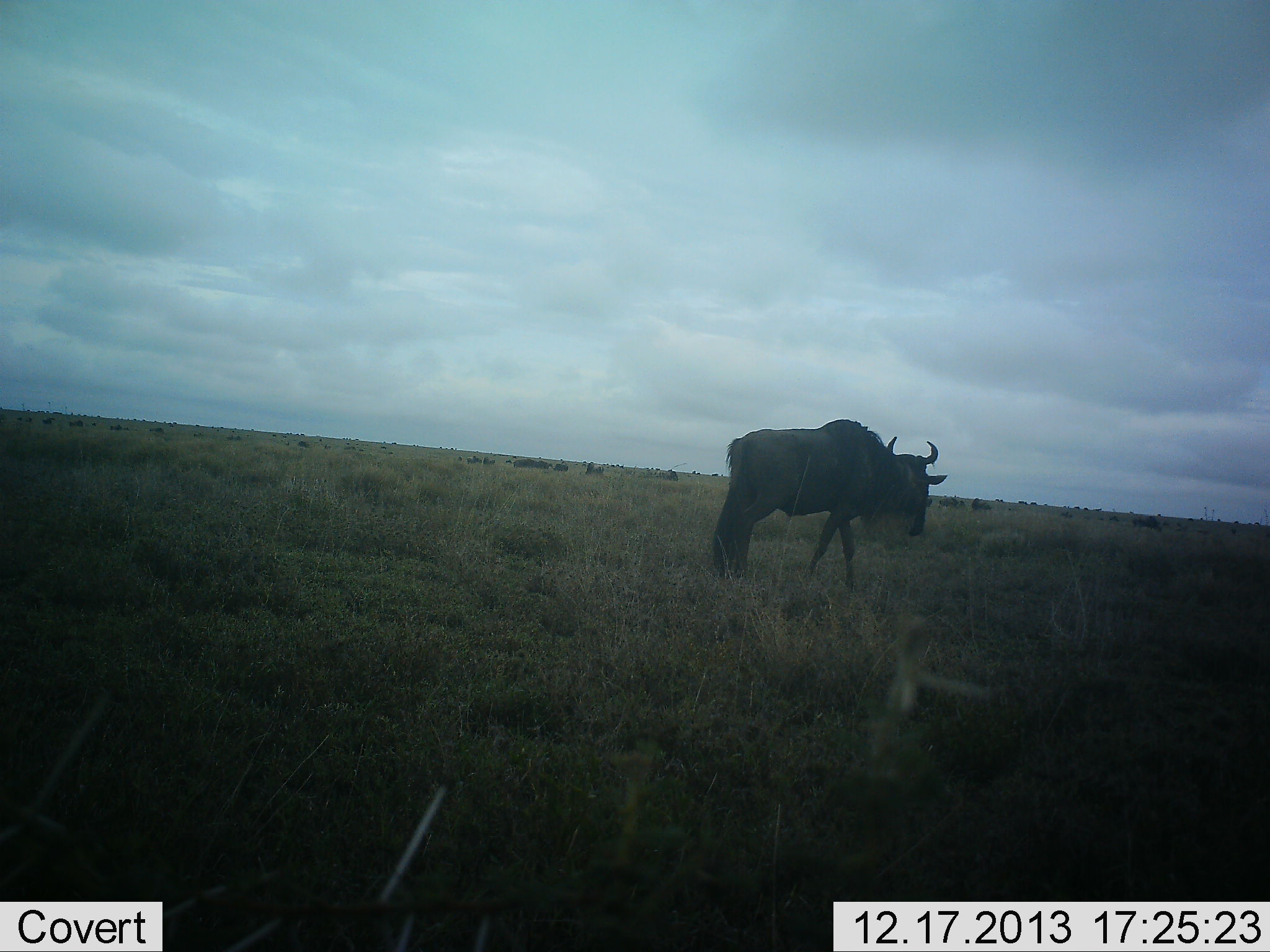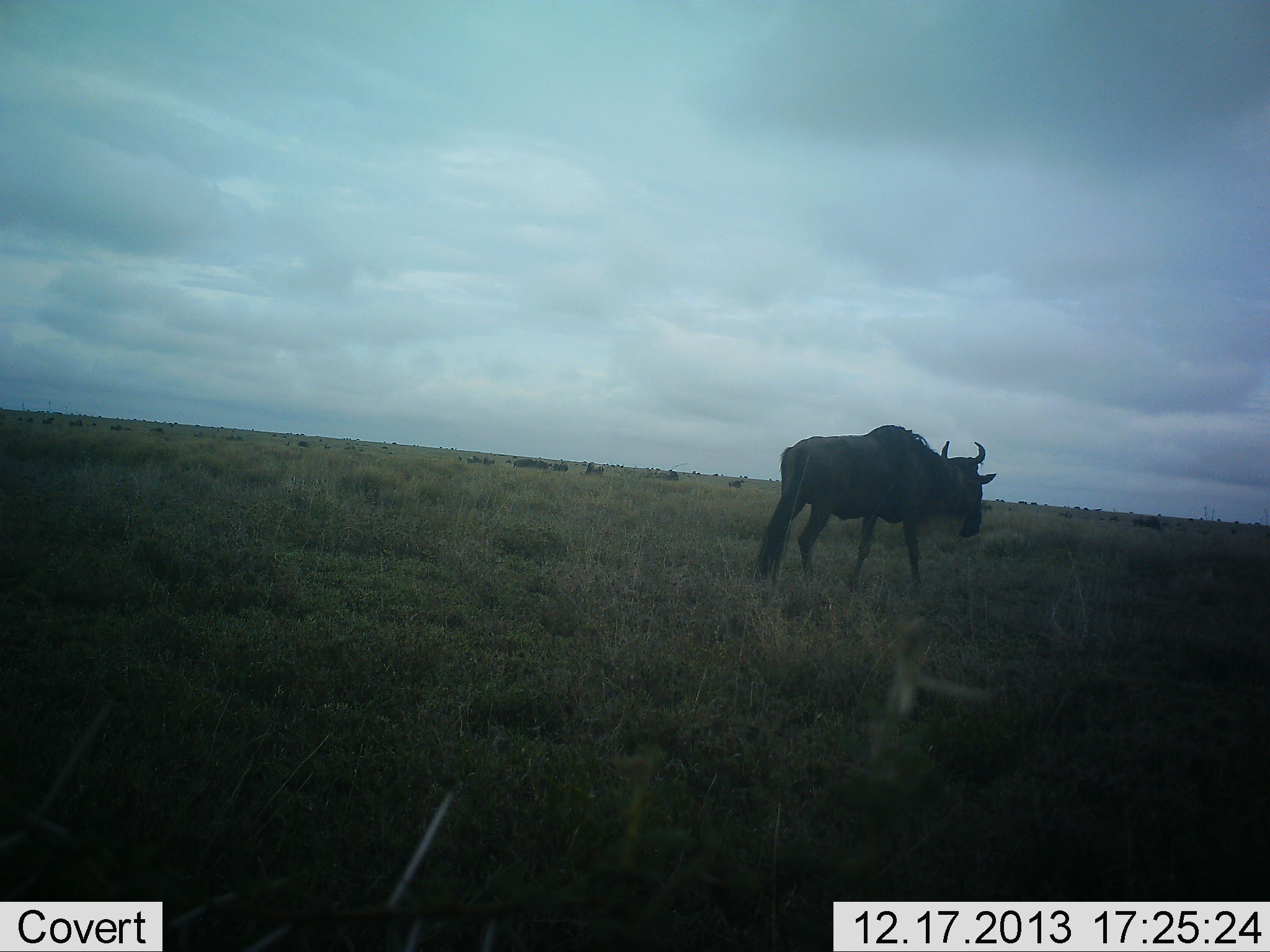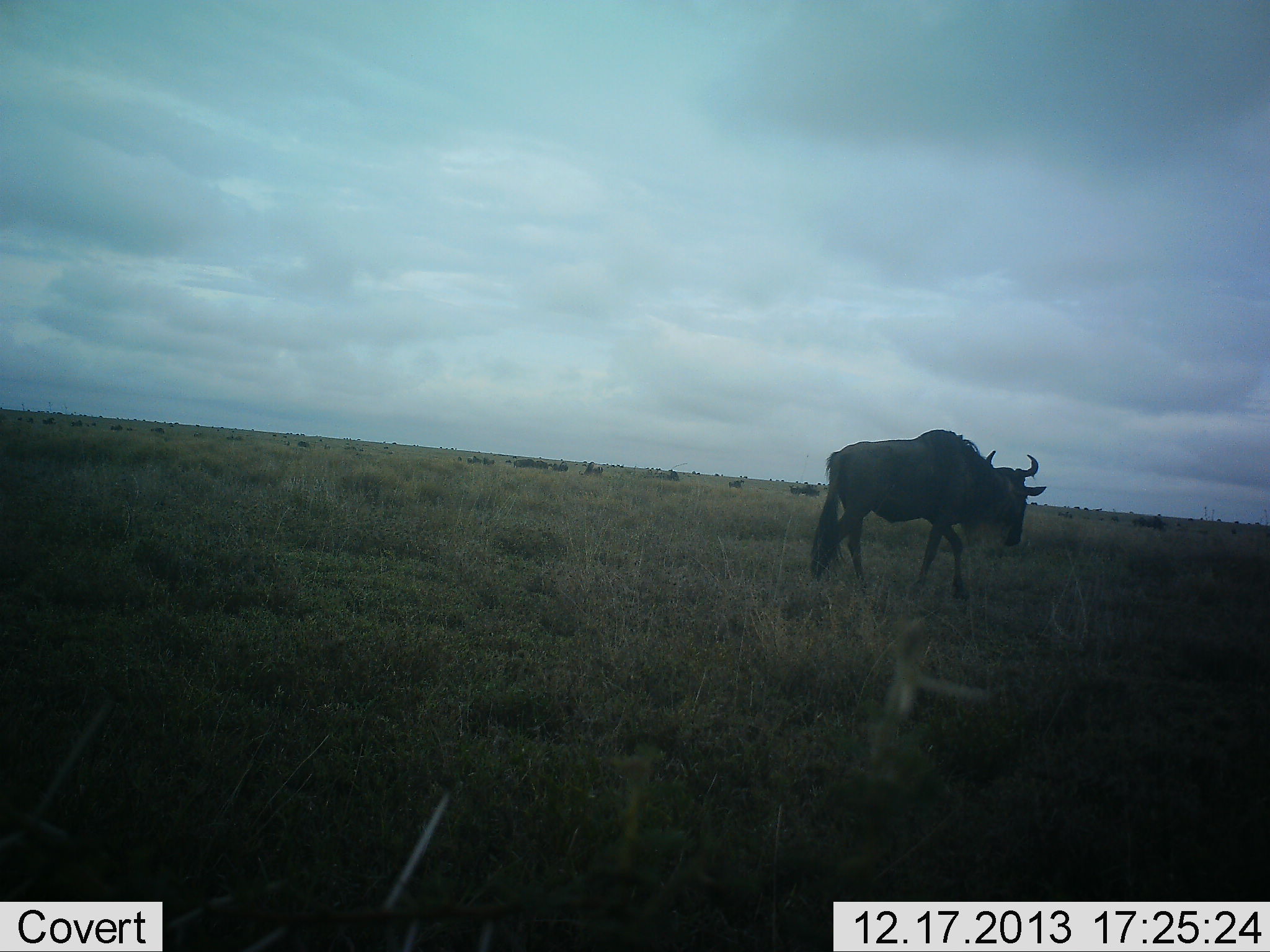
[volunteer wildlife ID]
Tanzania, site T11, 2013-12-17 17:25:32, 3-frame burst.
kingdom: Animalia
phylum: Chordata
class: Mammalia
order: Artiodactyla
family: Bovidae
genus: Connochaetes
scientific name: Connochaetes taurinus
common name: blue wildebeest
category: wildebeest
Wildebeest (blue wildebeest) (Connochaetes taurinus), count 1. Behavior (volunteer vote fractions): standing 10%, resting 10%, moving 100%, interacting 0%. Young present (vote fraction): 0%. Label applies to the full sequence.